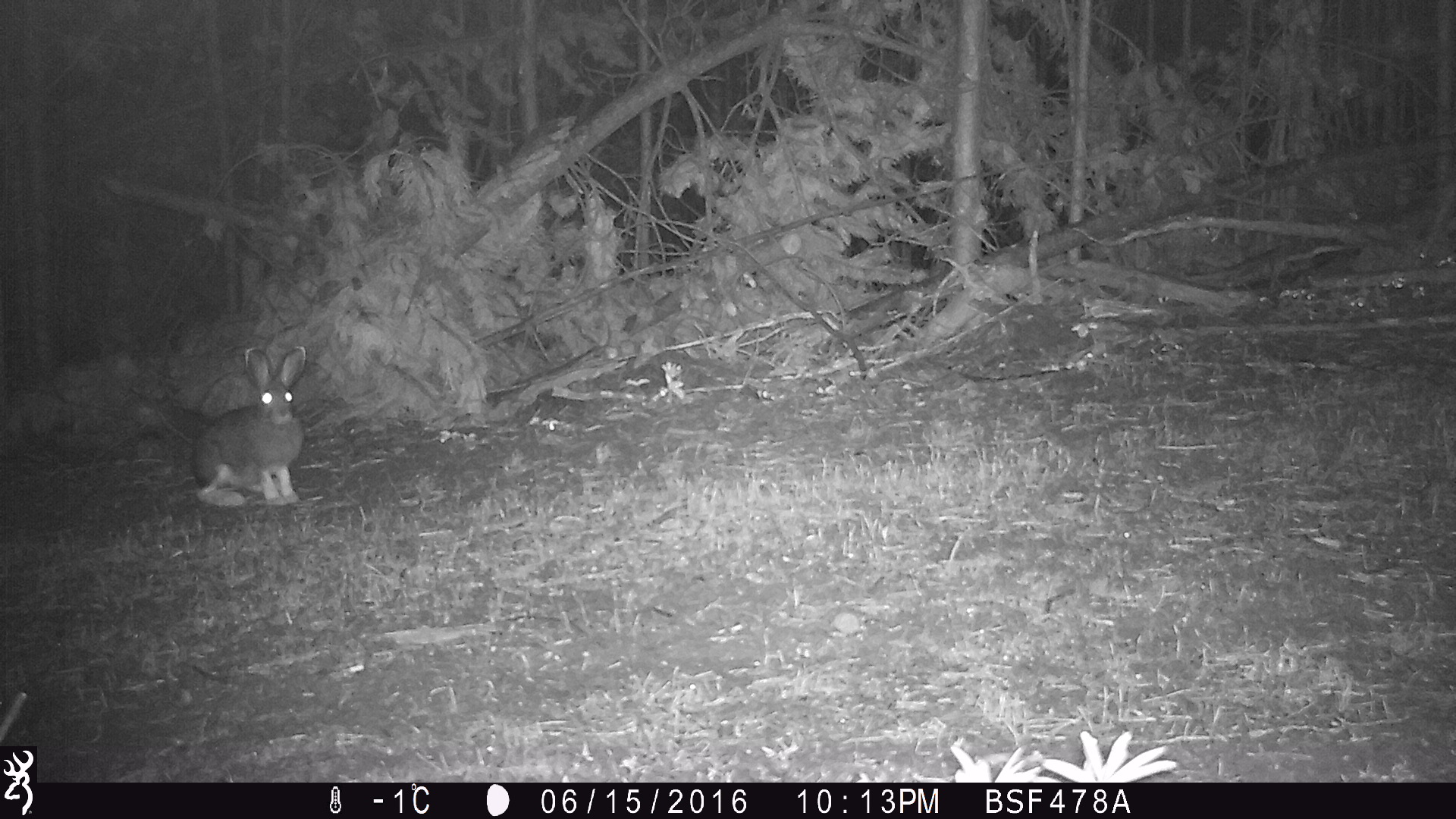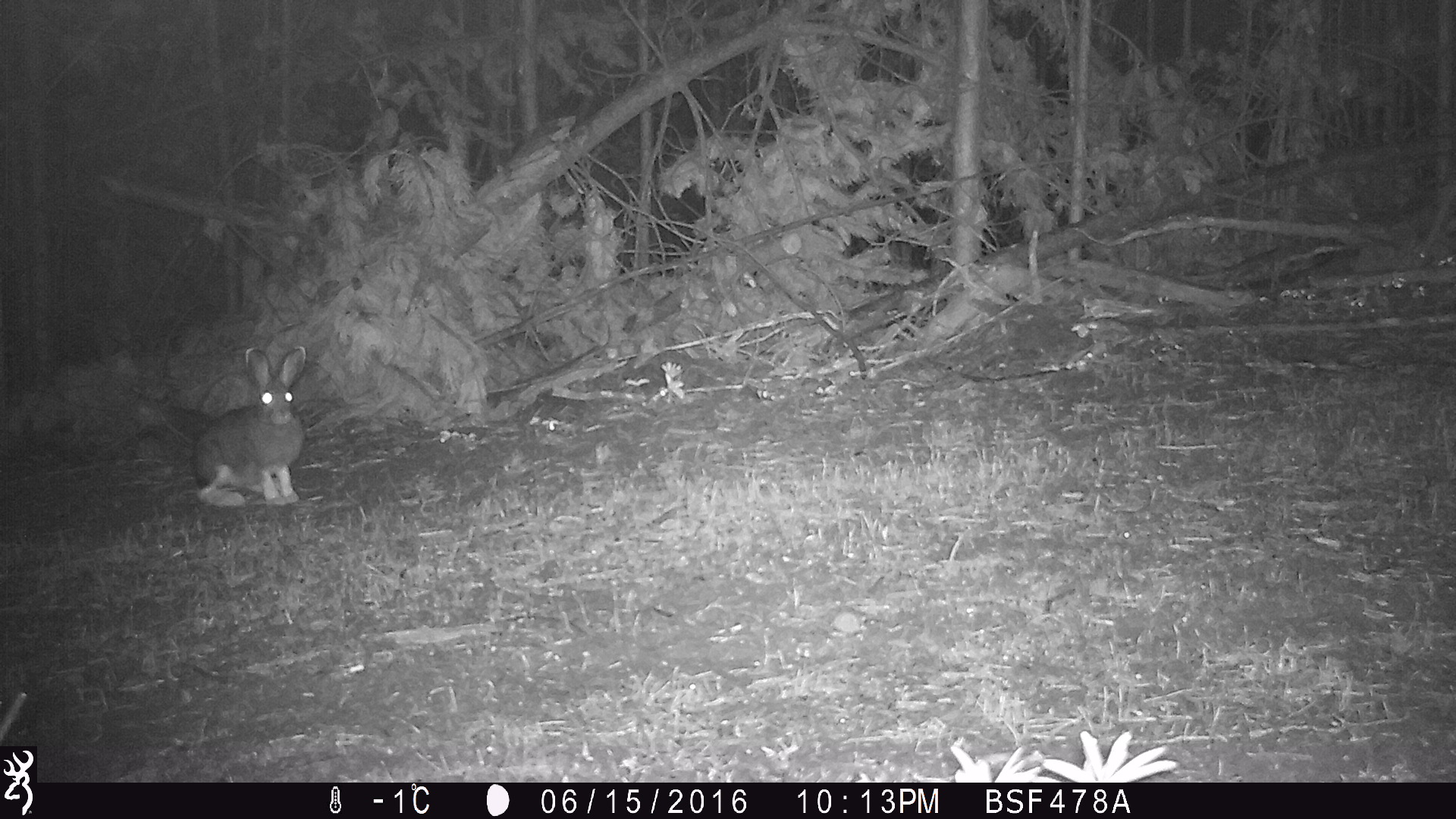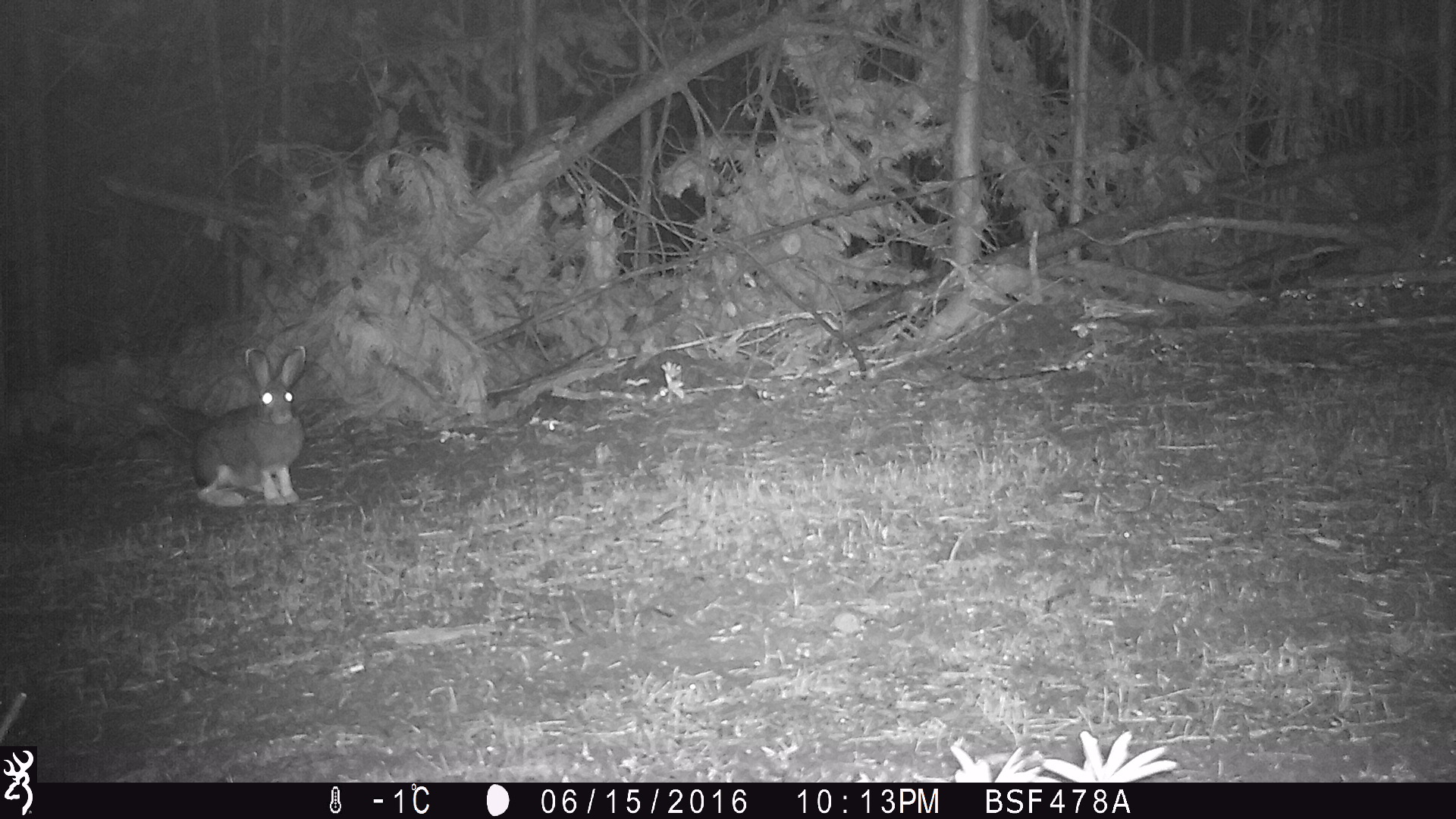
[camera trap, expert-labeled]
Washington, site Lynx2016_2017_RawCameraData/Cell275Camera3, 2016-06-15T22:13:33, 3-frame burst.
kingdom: Animalia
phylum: Chordata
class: Mammalia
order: Lagomorpha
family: Leporidae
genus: Lepus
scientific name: Lepus americanus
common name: snowshoe hare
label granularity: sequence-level